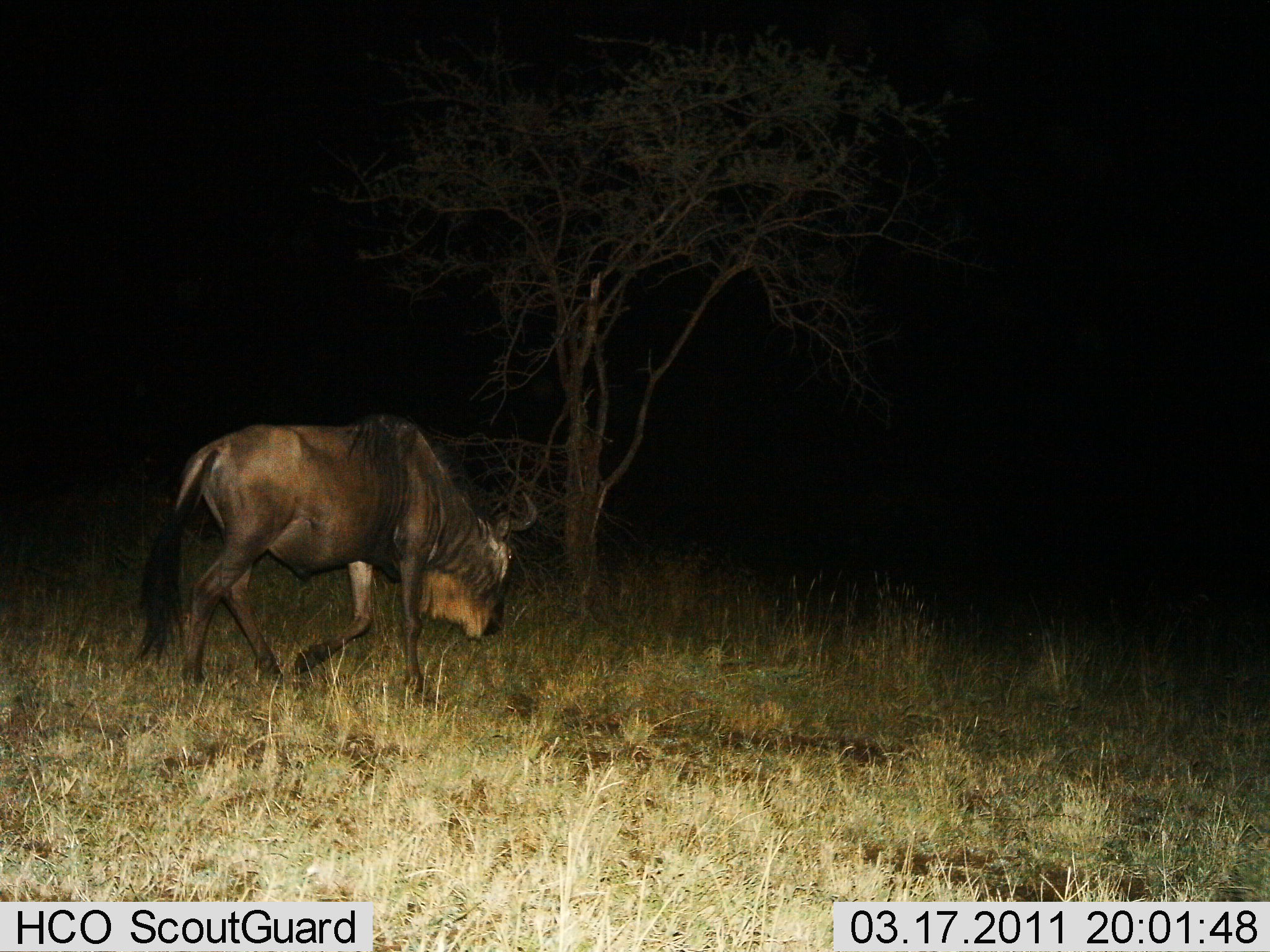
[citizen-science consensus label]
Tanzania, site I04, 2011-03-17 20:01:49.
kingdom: Animalia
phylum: Chordata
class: Mammalia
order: Artiodactyla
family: Bovidae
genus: Connochaetes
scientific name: Connochaetes taurinus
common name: blue wildebeest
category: wildebeest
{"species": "wildebeest (blue wildebeest) (Connochaetes taurinus)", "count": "1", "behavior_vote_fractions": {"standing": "9%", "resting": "0%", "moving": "100%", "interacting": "0%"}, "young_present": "0%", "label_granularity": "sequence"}